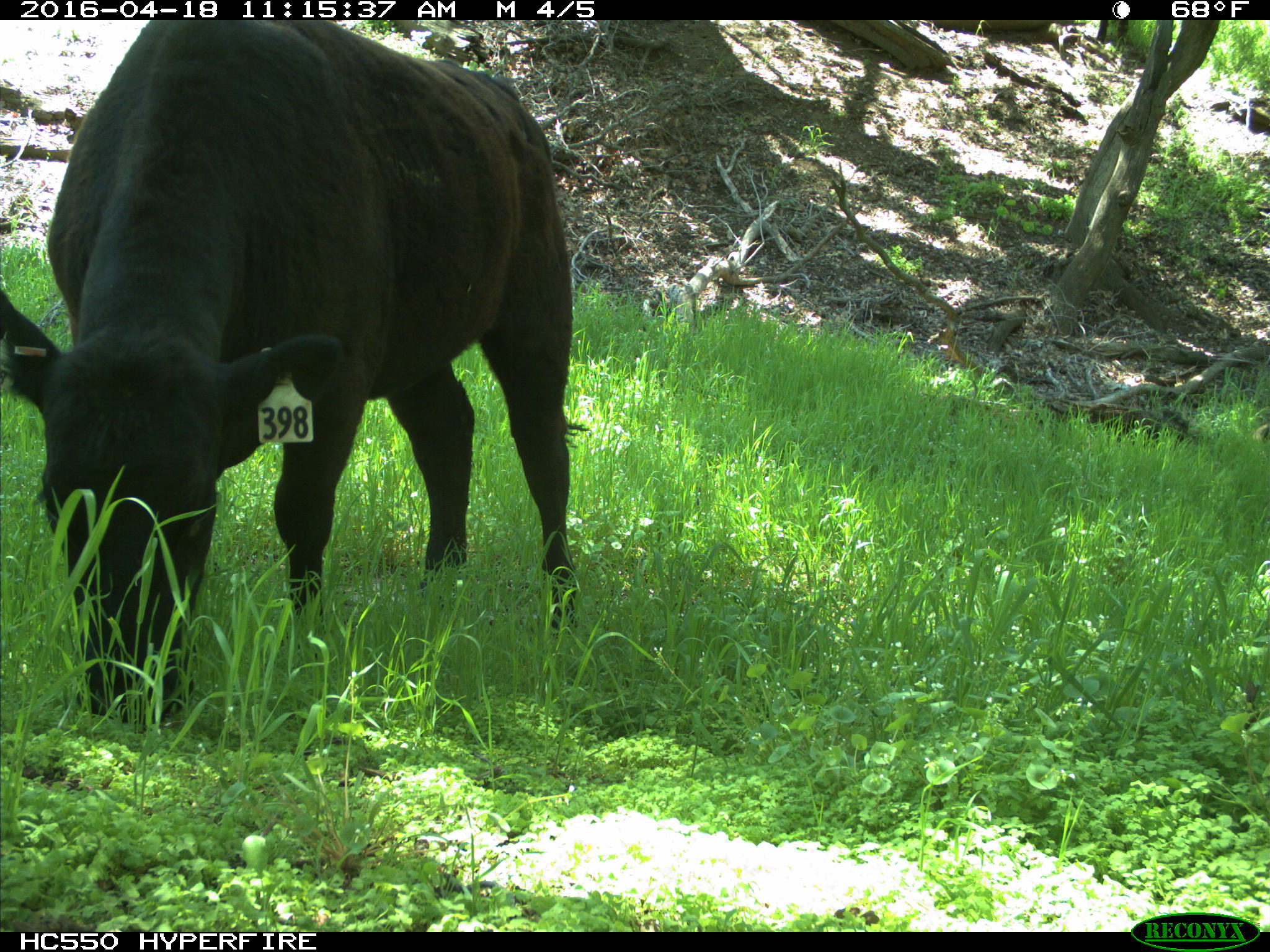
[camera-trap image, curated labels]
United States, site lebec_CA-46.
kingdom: Animalia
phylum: Chordata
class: Mammalia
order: Artiodactyla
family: Bovidae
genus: Bos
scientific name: Bos taurus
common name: domestic cow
Bos taurus (domestic cow).